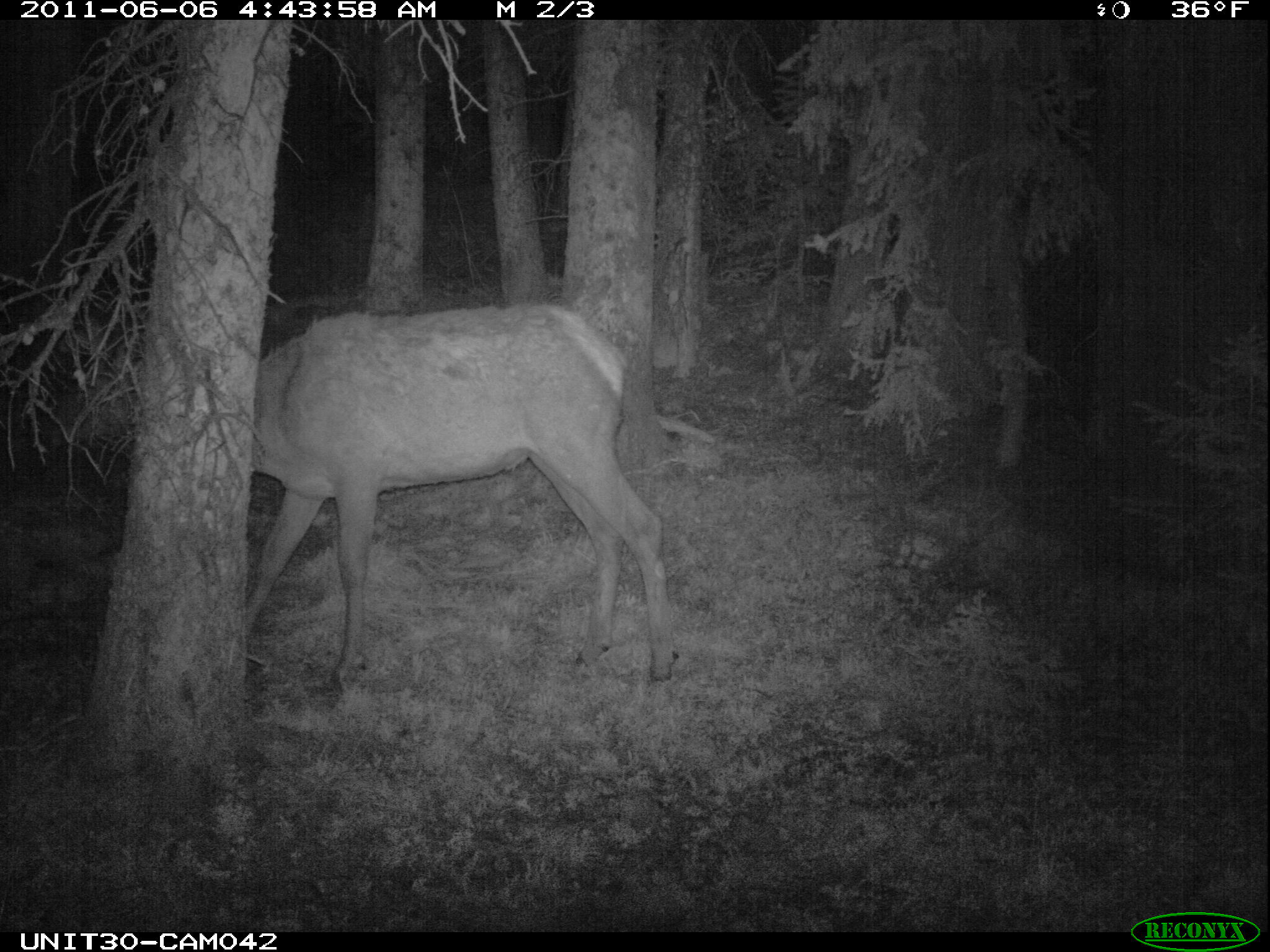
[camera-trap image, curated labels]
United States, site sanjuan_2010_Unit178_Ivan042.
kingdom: Animalia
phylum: Chordata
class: Mammalia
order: Artiodactyla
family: Cervidae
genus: Cervus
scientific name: Cervus elaphus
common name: red deer